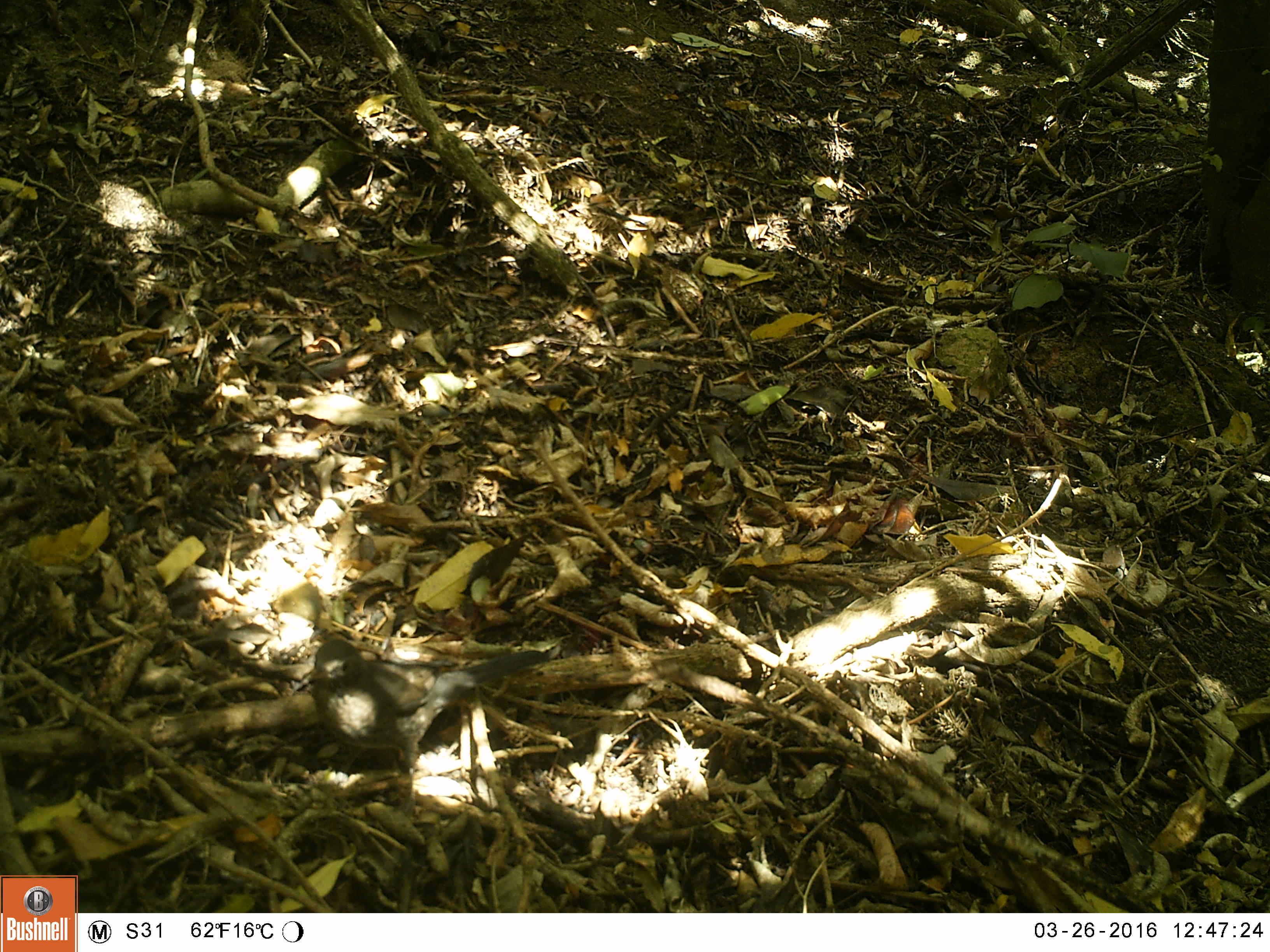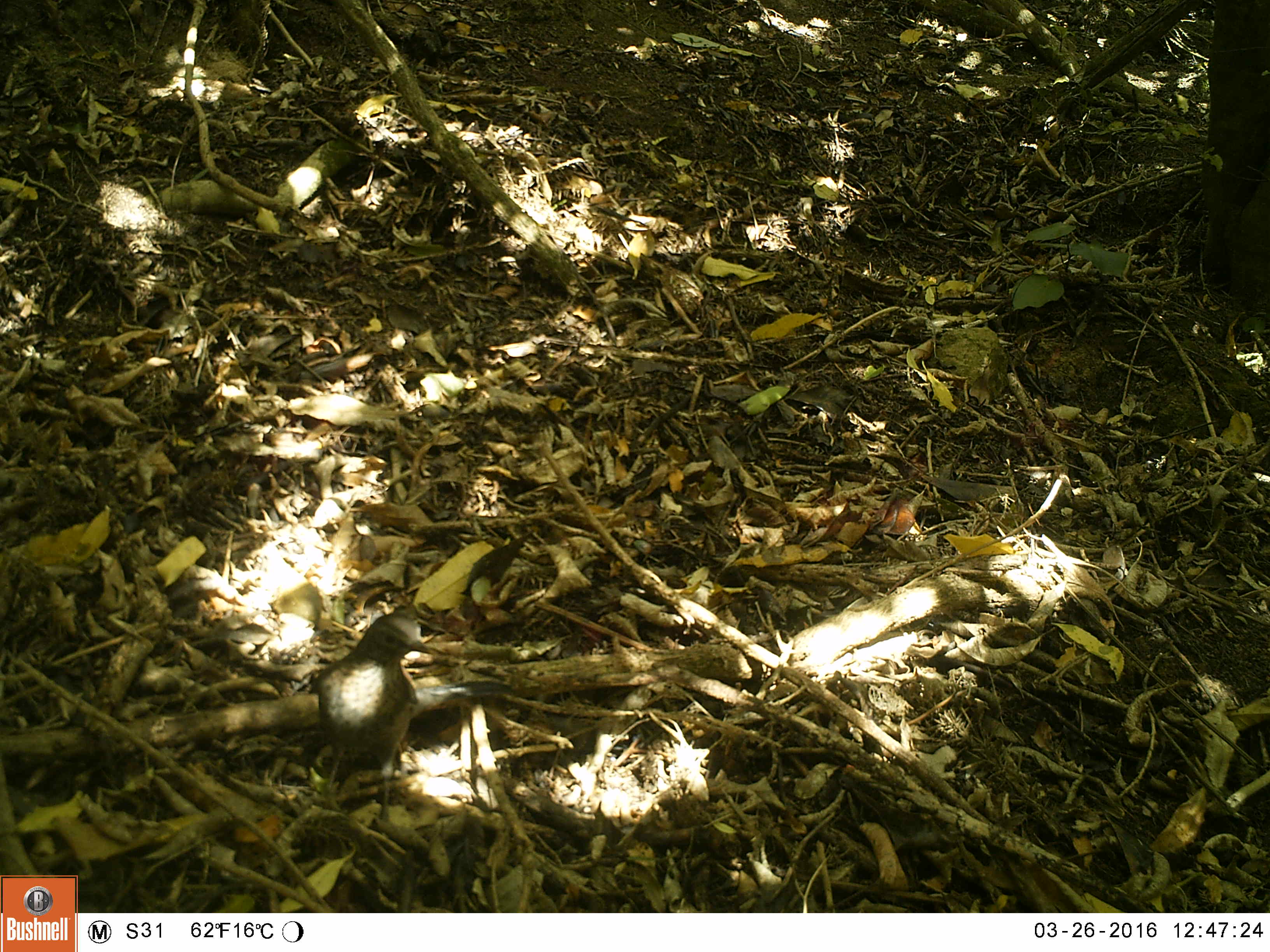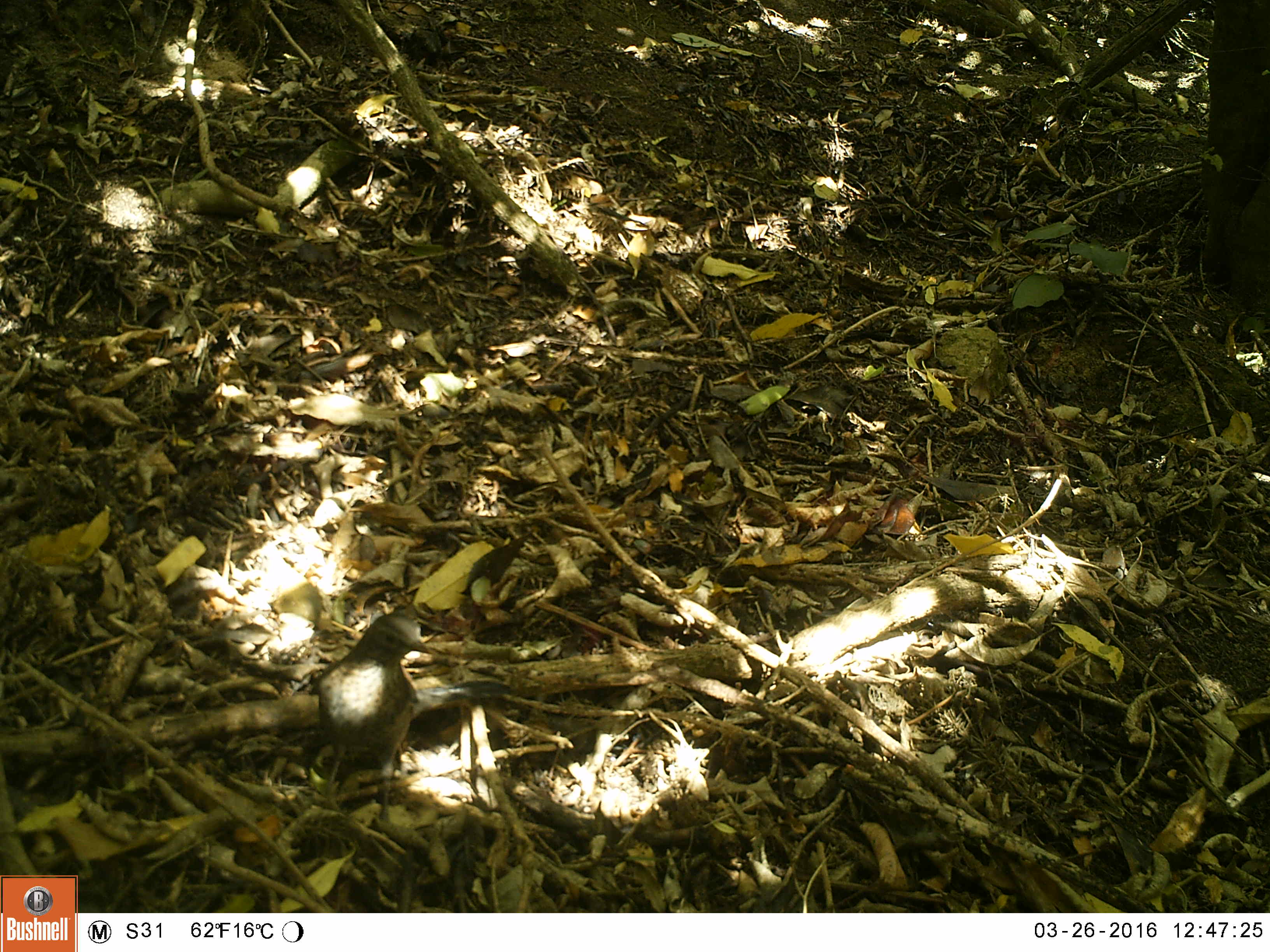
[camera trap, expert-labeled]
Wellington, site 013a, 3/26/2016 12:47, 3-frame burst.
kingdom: Animalia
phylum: Chordata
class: Aves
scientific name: Aves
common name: bird